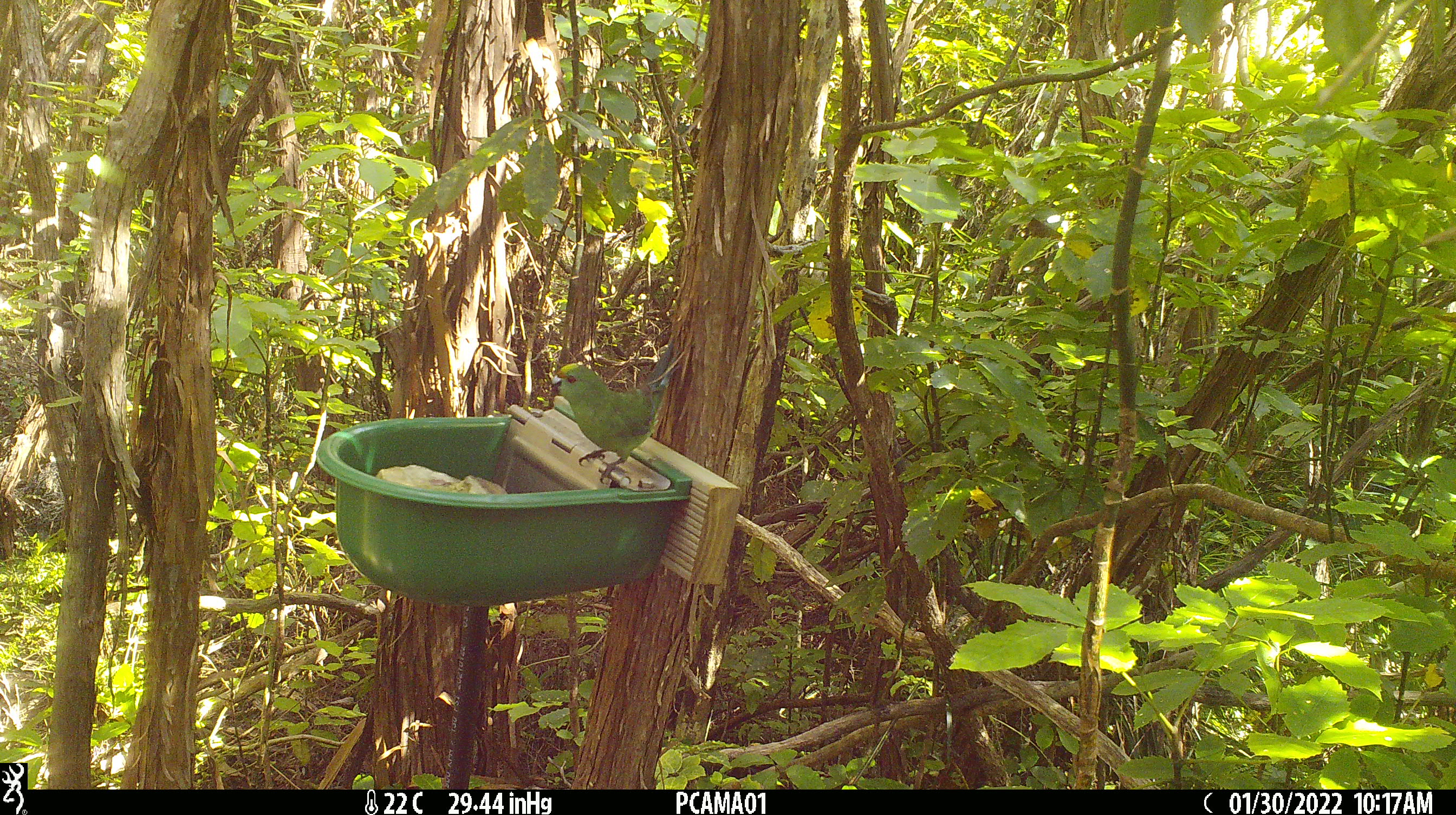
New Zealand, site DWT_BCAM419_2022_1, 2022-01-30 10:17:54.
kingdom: Animalia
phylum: Chordata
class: Aves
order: Psittaciformes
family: Psittaculidae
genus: Cyanoramphus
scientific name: Cyanoramphus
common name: parakeet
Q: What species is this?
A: Parakeet (Cyanoramphus).